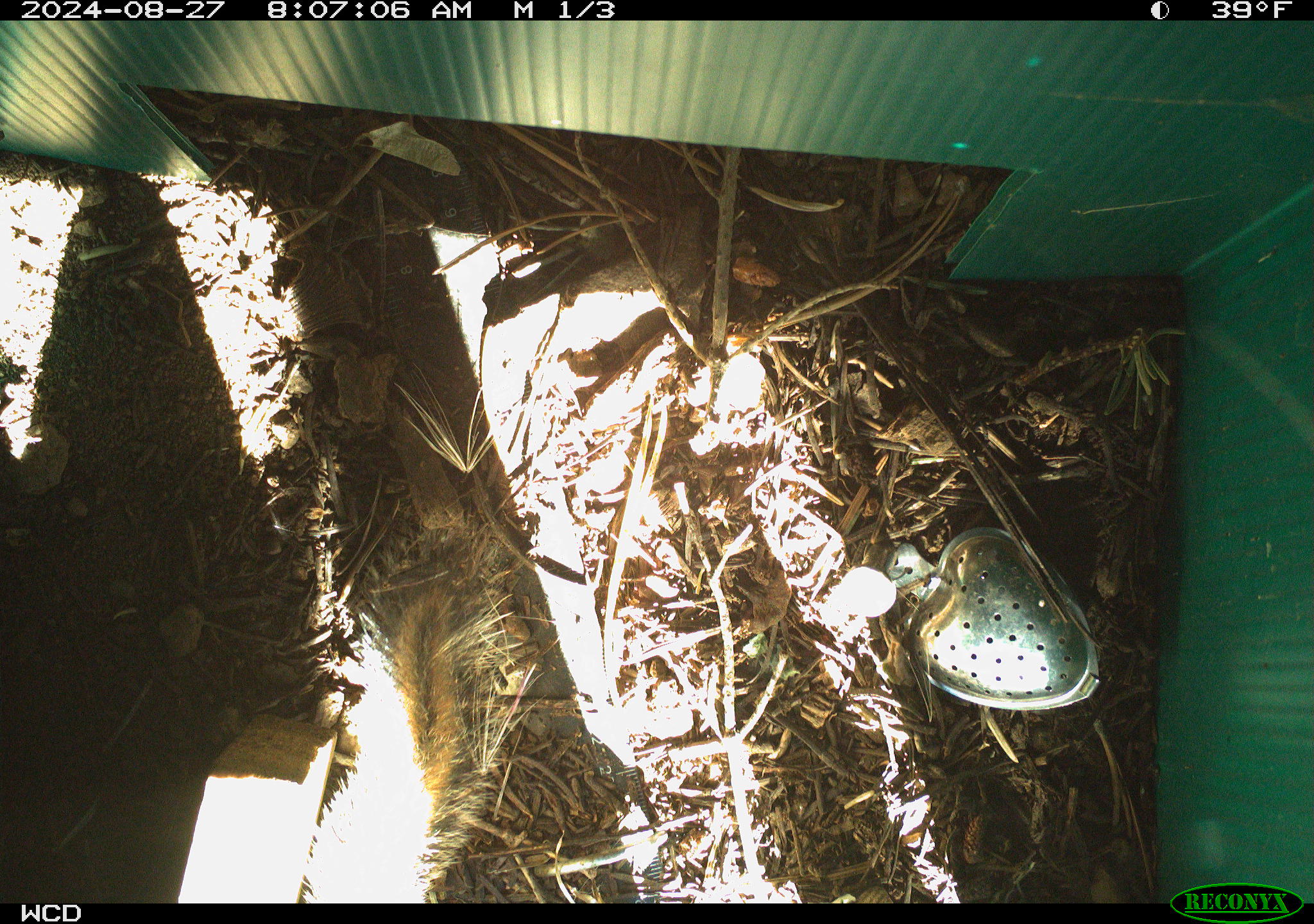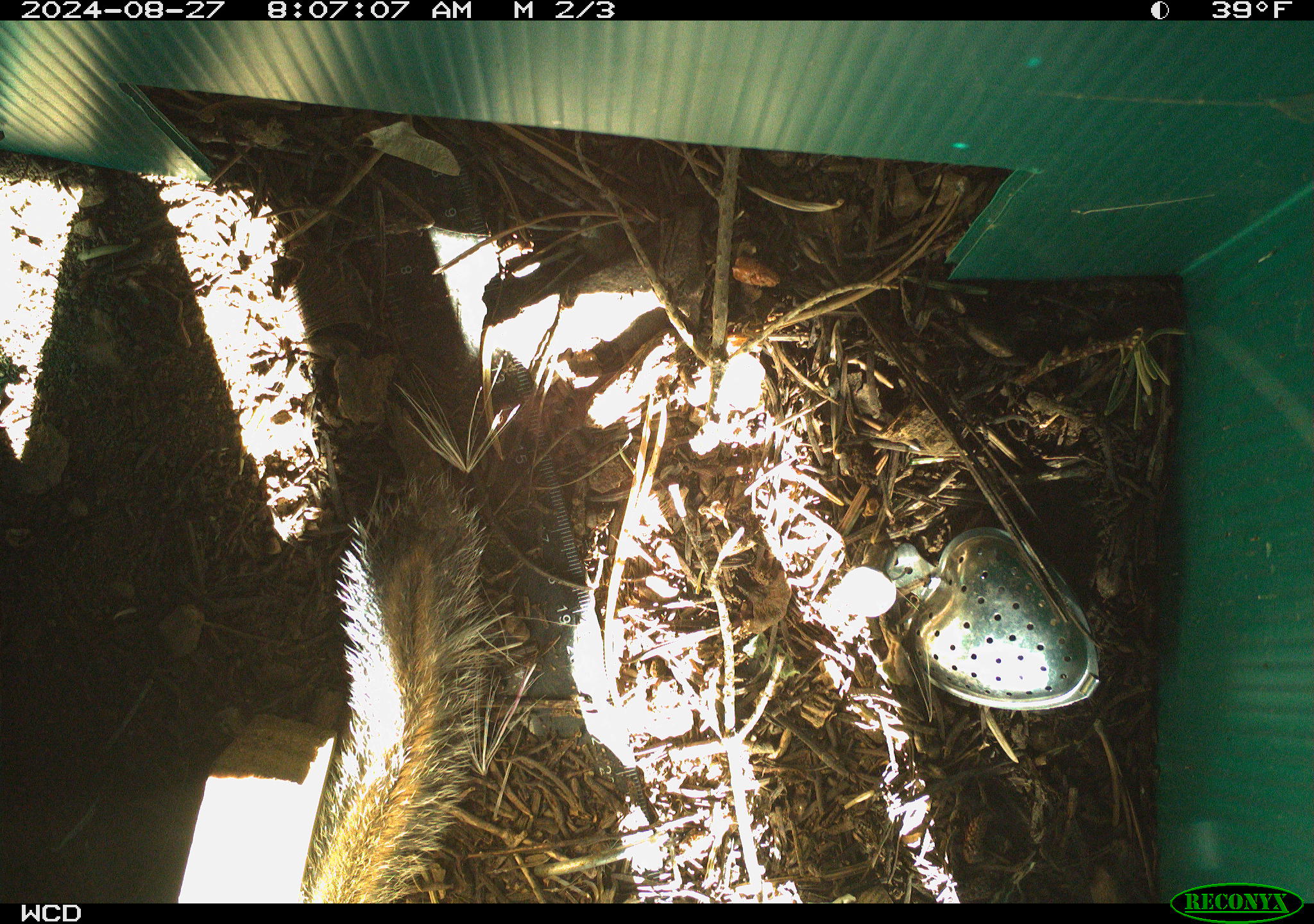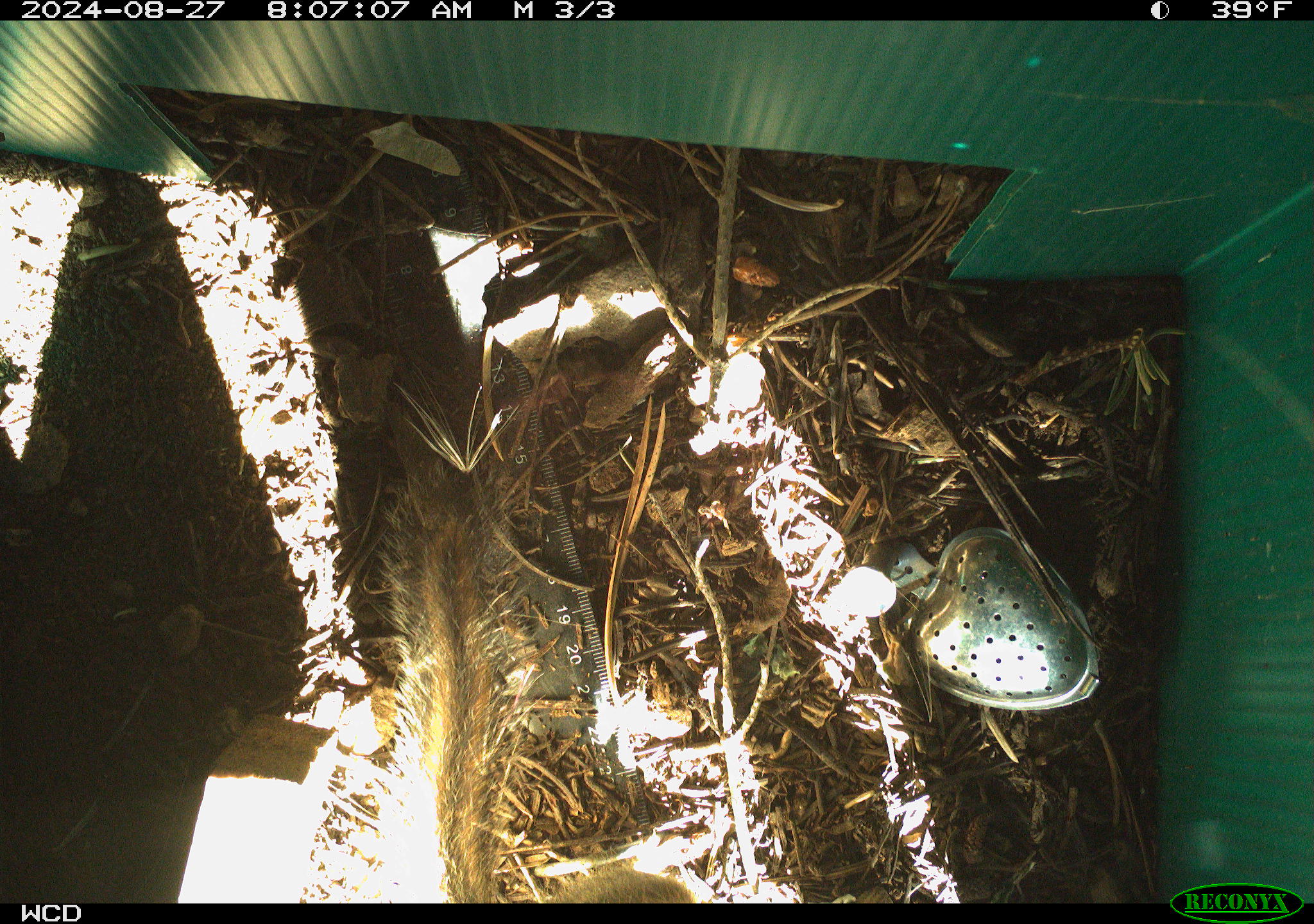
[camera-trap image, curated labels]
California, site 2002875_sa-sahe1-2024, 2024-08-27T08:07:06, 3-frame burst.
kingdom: Animalia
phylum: Chordata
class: Mammalia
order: Rodentia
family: Sciuridae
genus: Neotamias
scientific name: Neotamias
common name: western chipmunks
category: neotamias species